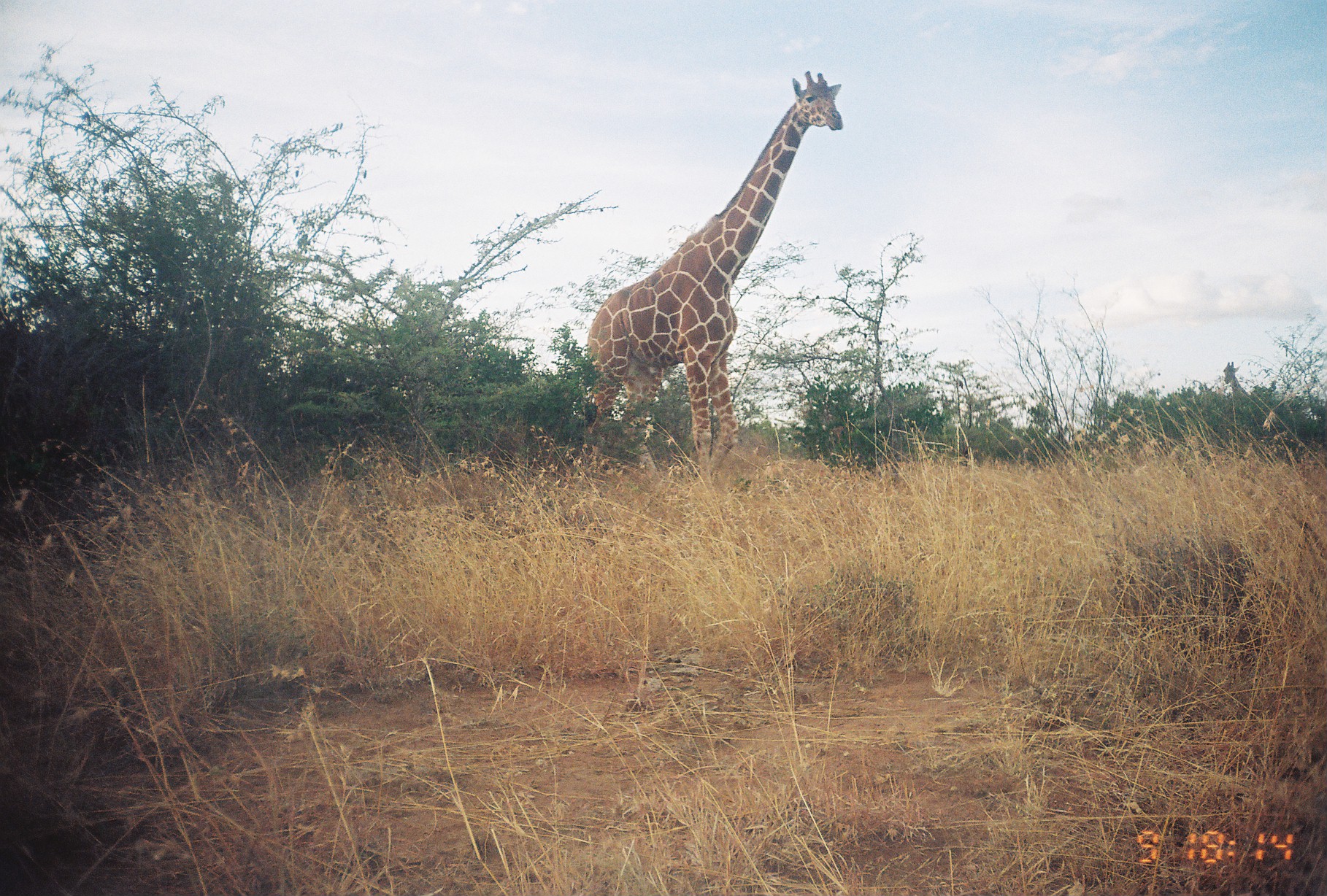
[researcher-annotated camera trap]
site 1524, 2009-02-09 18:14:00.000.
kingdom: Animalia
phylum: Chordata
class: Mammalia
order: Artiodactyla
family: Giraffidae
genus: Giraffa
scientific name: Giraffa camelopardalis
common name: giraffe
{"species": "Giraffa camelopardalis (giraffe)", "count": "2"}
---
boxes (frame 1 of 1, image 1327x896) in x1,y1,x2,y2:
giraffa camelopardalis: 587,70,841,476; 1219,360,1256,407